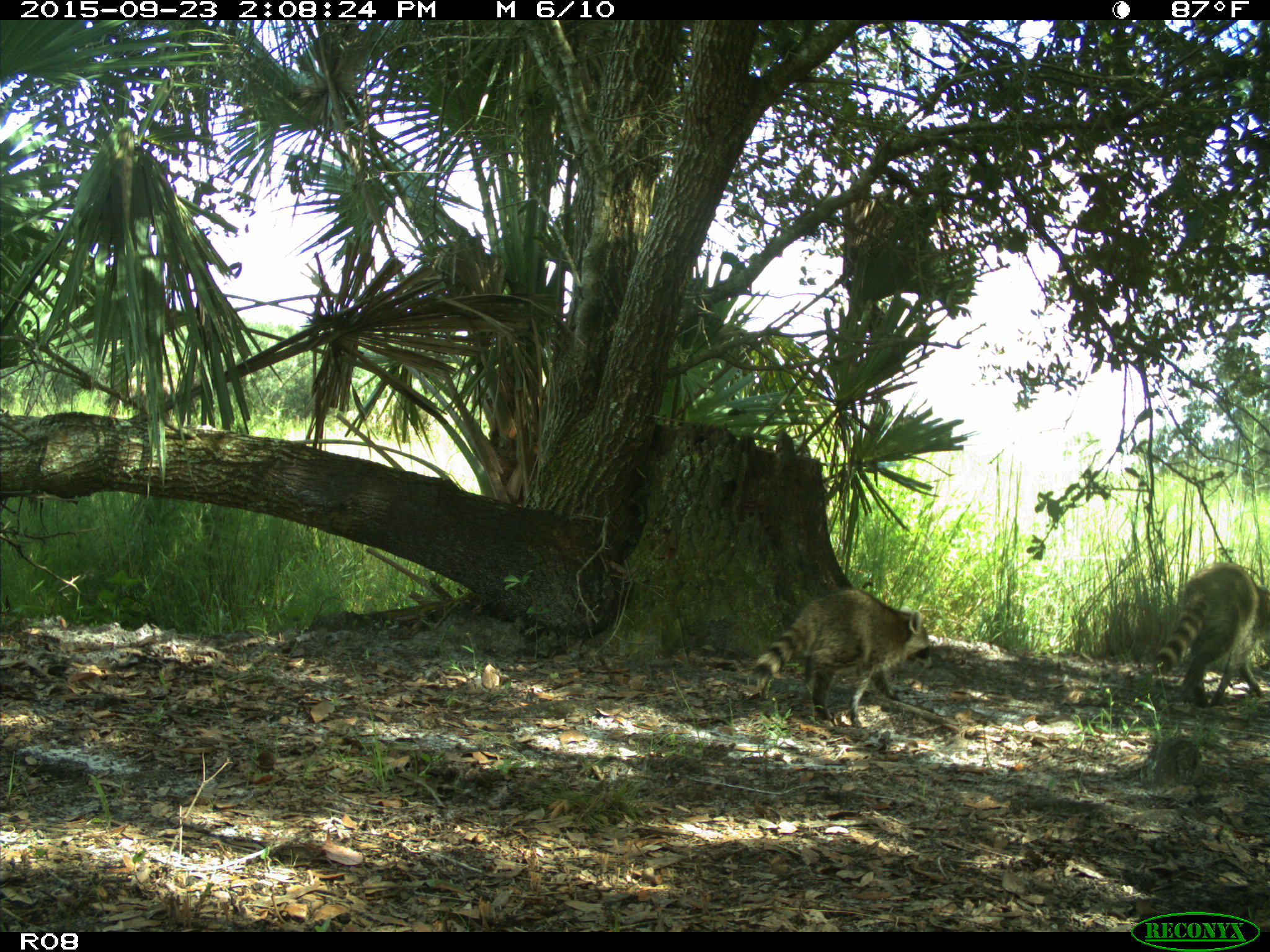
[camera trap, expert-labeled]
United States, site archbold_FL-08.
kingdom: Animalia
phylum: Chordata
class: Mammalia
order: Carnivora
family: Procyonidae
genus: Procyon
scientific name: Procyon lotor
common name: common raccoon